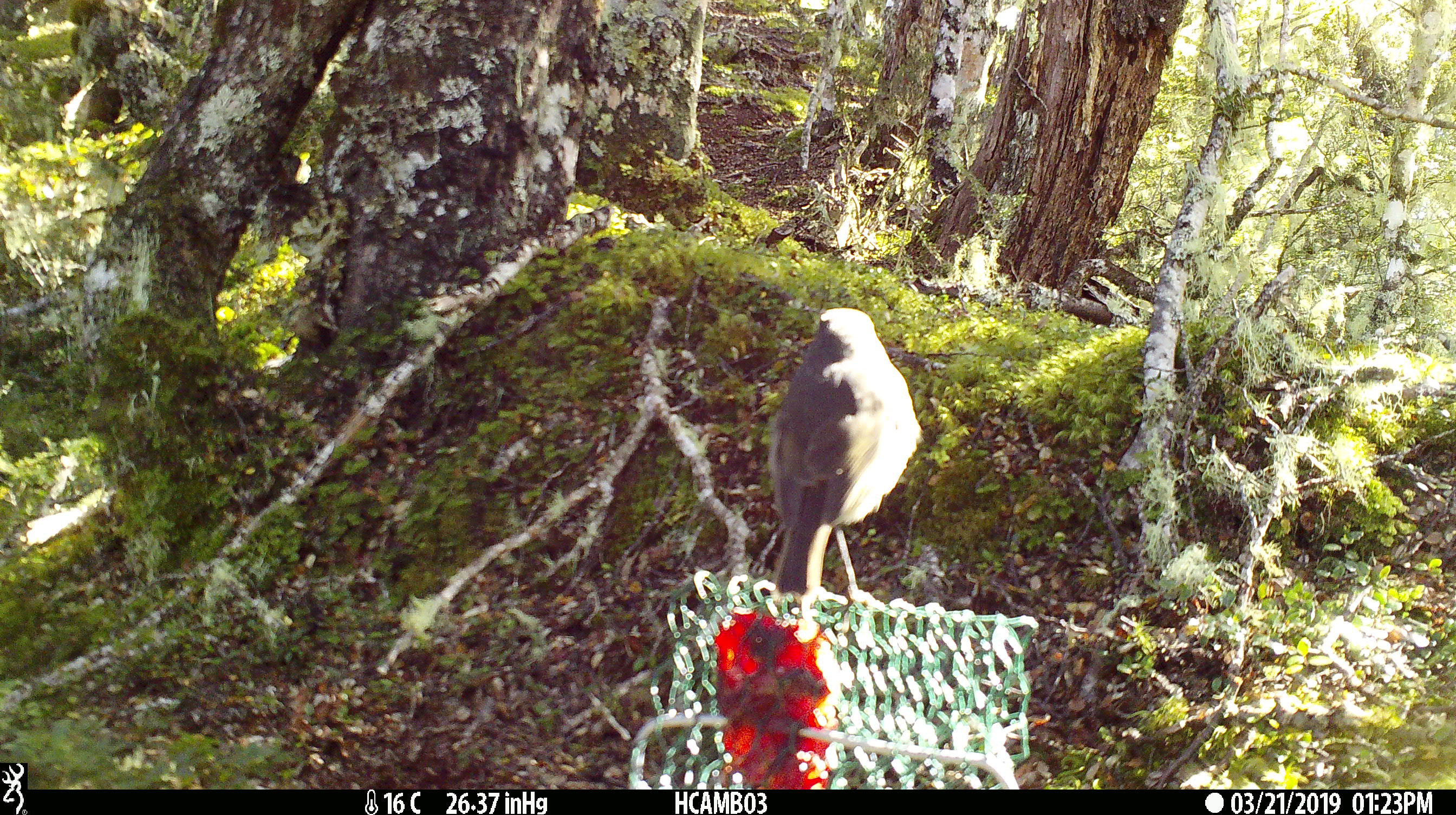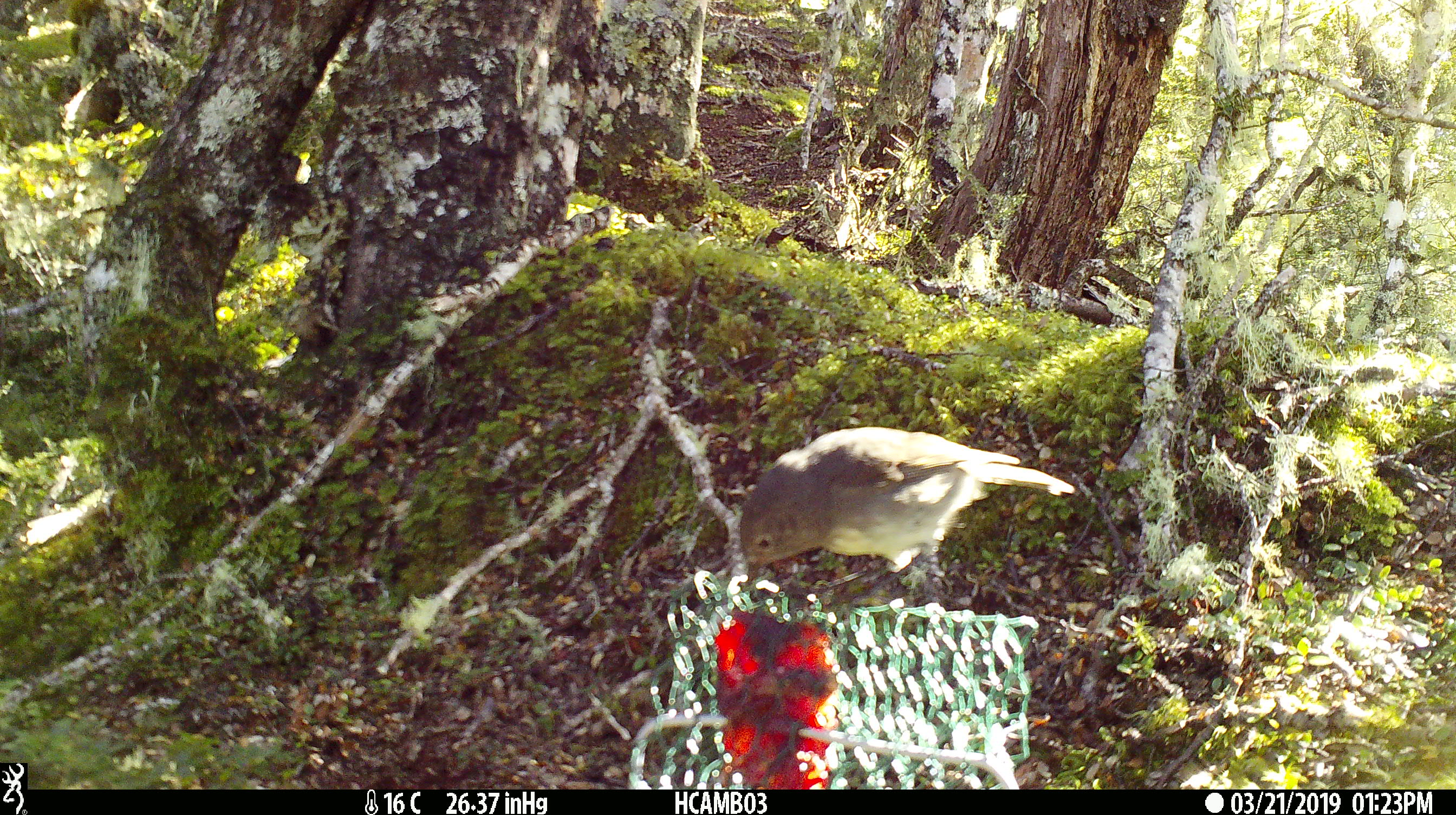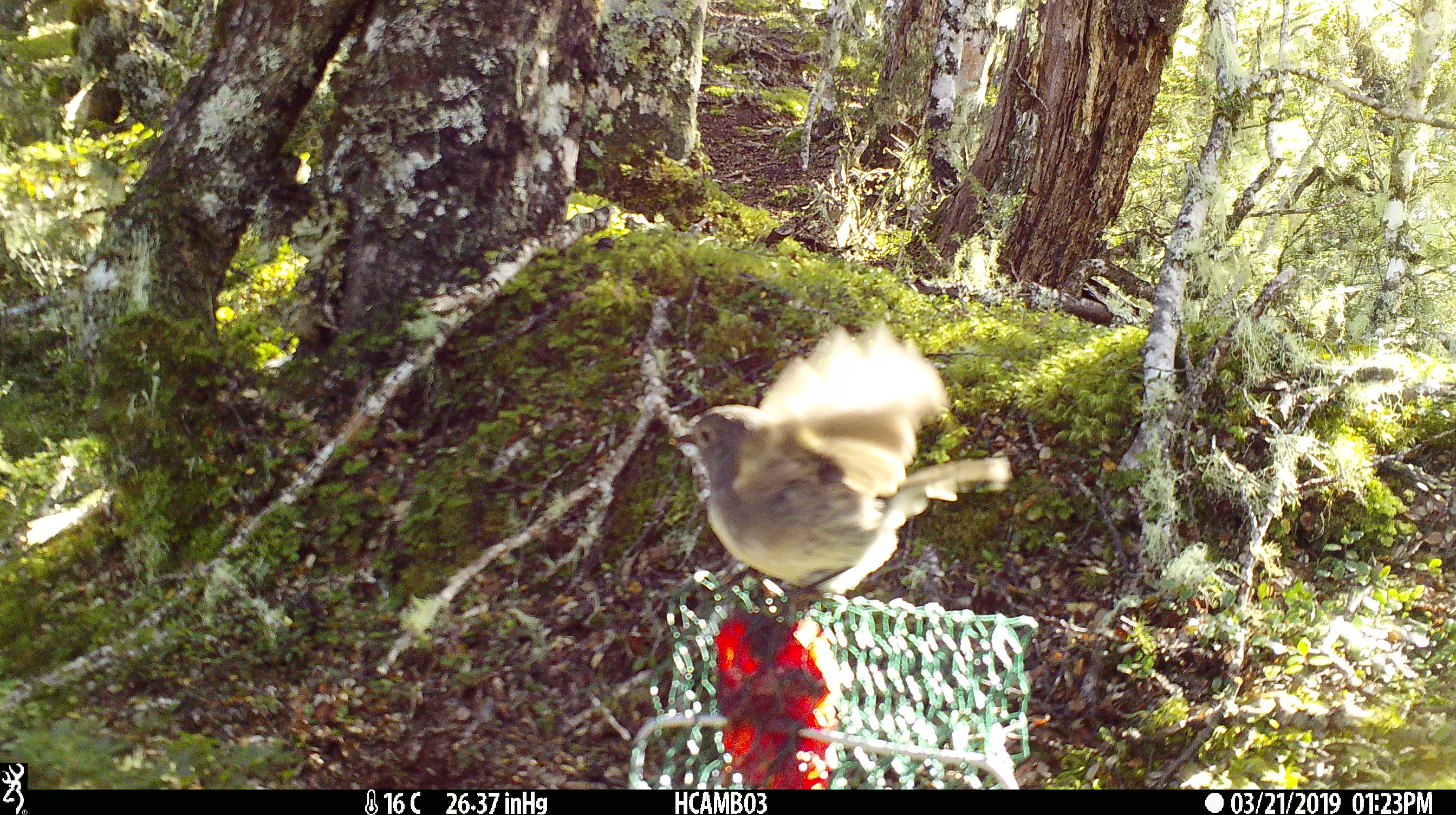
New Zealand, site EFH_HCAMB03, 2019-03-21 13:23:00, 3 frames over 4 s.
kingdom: Animalia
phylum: Chordata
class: Aves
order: Passeriformes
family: Petroicidae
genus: Petroica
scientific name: Petroica australis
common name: new zealand robin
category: robin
Robin (new zealand robin) (Petroica australis).